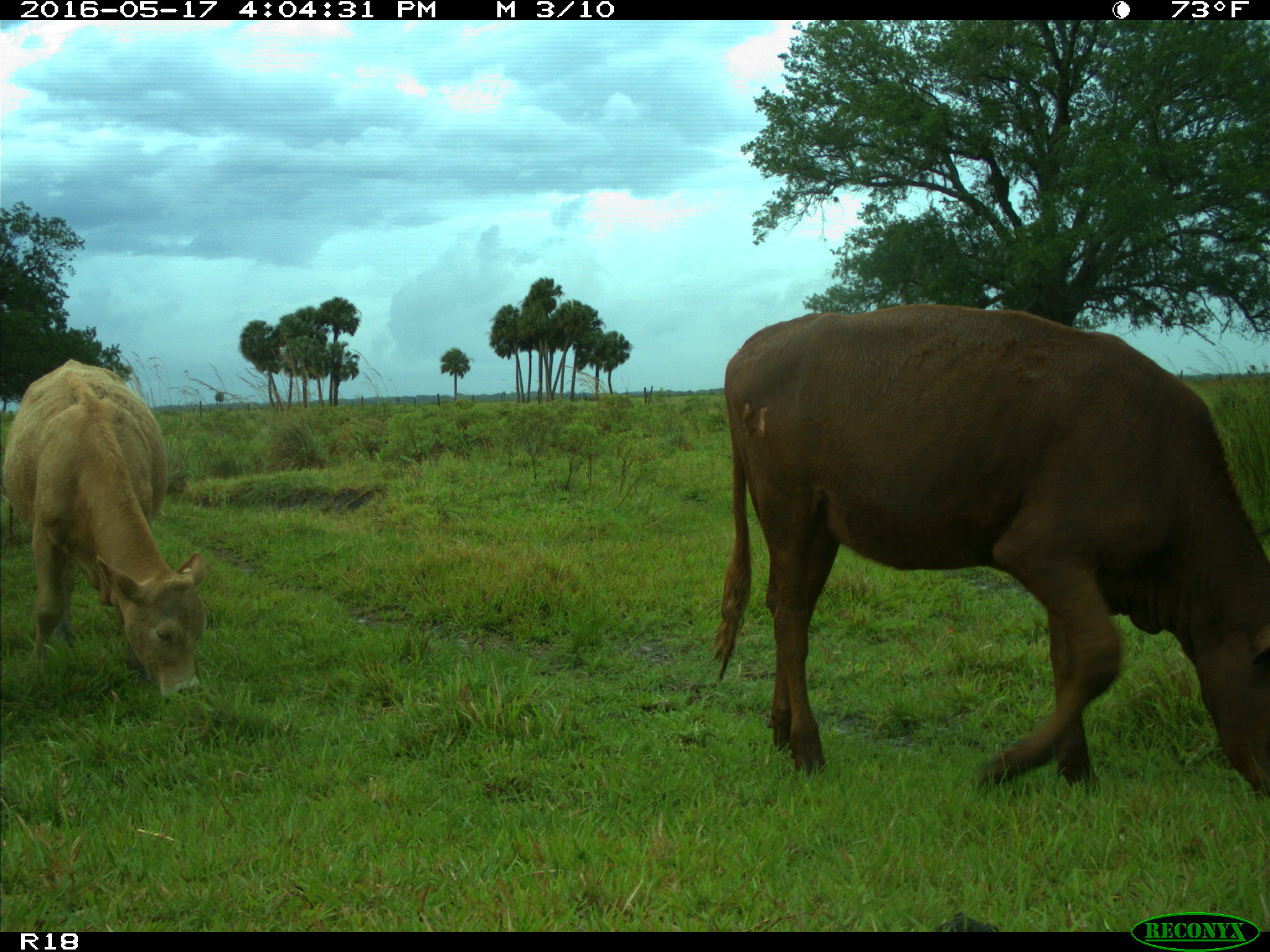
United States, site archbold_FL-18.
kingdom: Animalia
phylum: Chordata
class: Mammalia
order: Artiodactyla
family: Bovidae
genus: Bos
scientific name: Bos taurus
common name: domestic cow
Bos taurus (domestic cow).